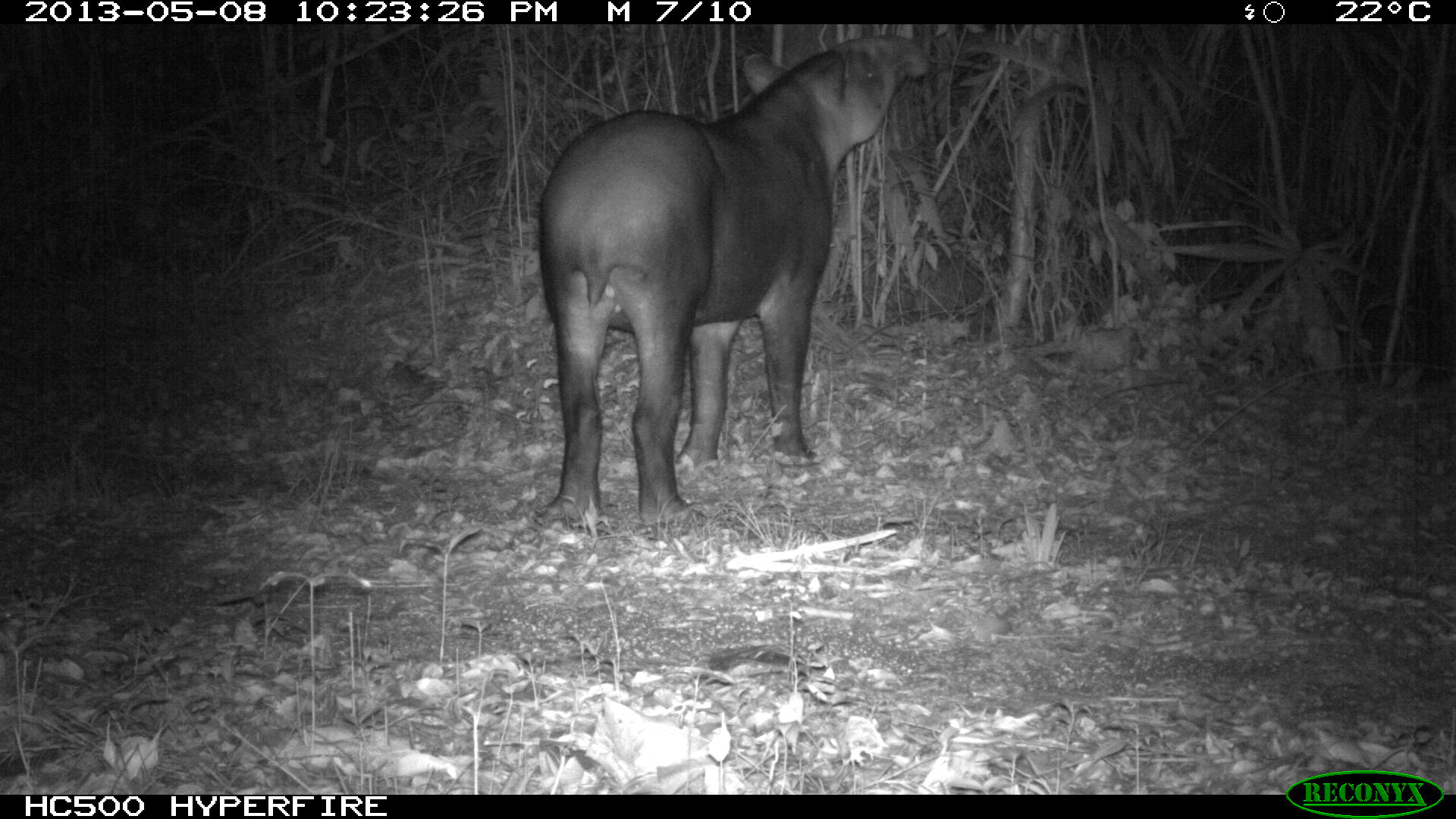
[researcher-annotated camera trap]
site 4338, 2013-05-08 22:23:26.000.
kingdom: Animalia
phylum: Chordata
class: Mammalia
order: Perissodactyla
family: Tapiridae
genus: Tapirus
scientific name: Tapirus bairdii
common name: baird's tapir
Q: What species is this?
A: Tapirus bairdii (baird's tapir).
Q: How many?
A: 1.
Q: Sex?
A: Female.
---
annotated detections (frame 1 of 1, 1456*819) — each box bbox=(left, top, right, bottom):
tapirus bairdii: bbox=(536, 33, 932, 523)